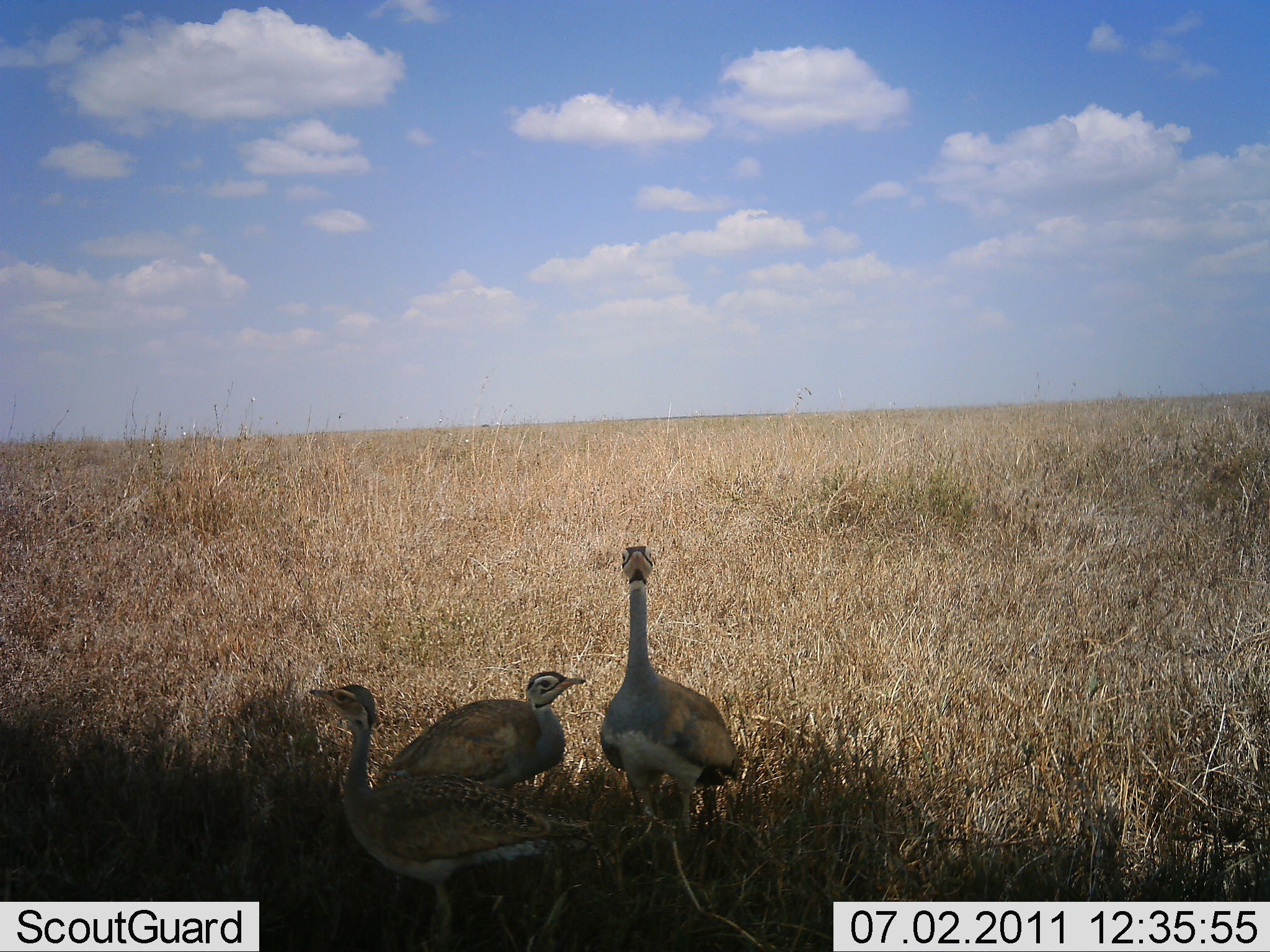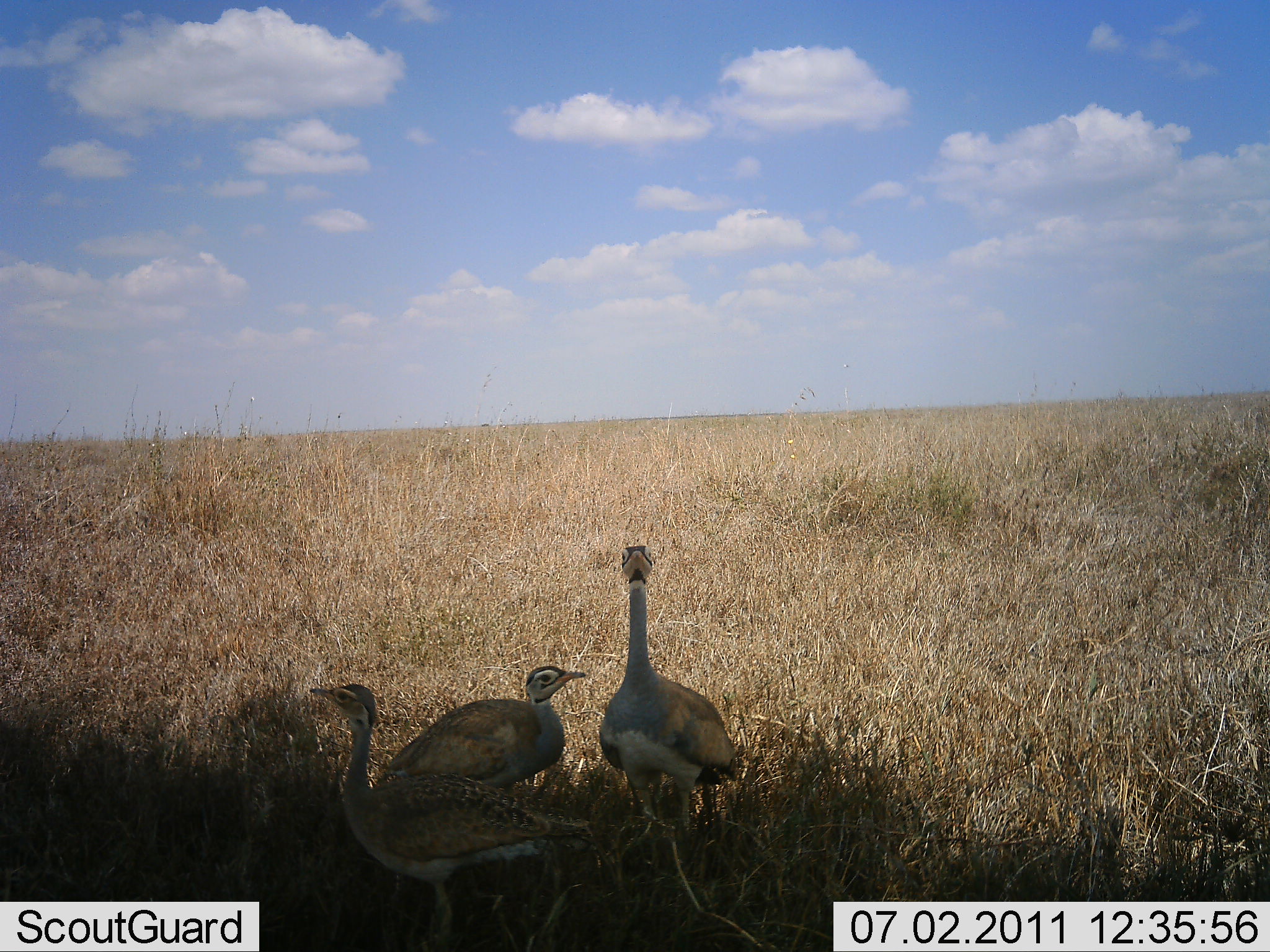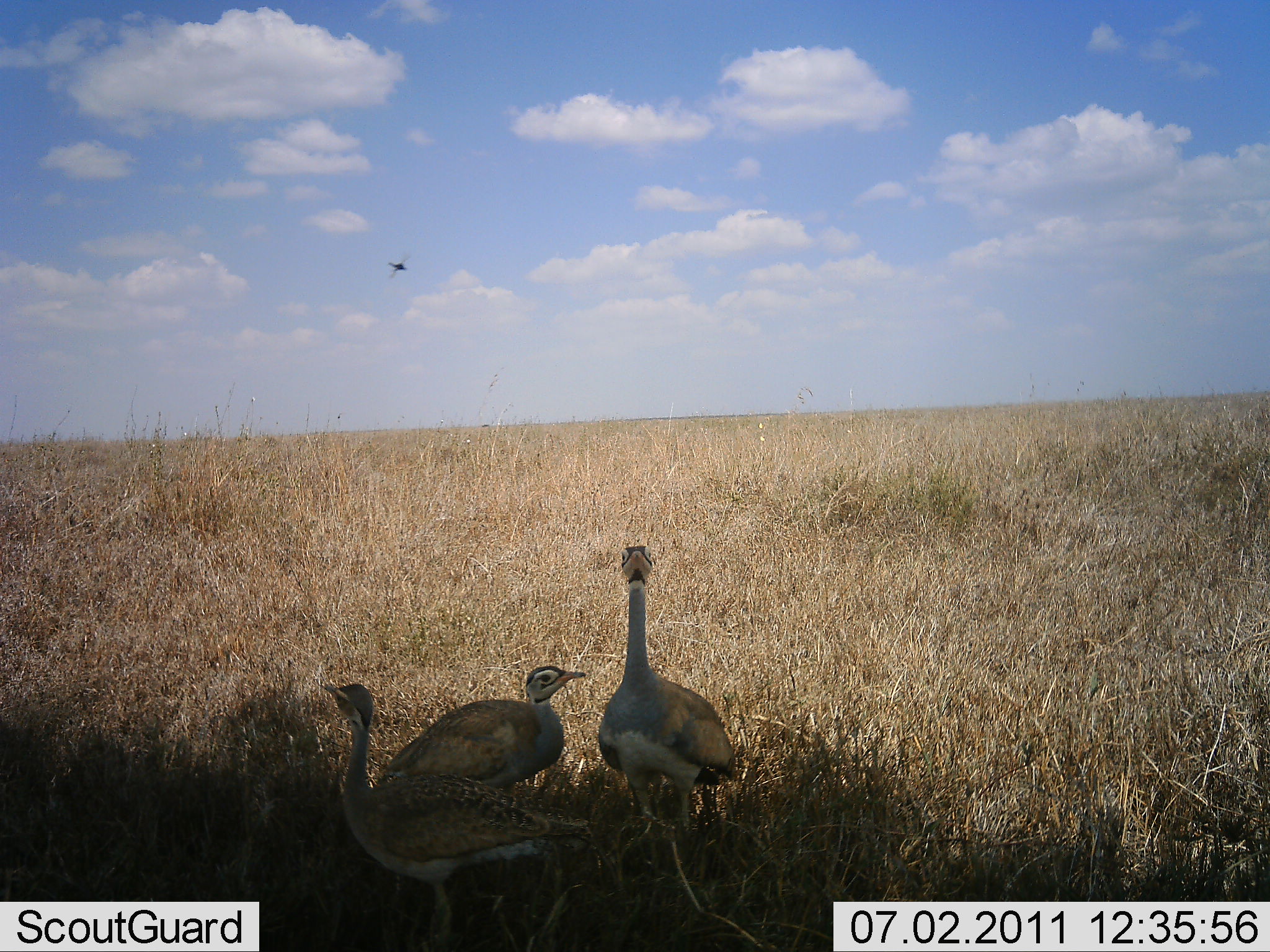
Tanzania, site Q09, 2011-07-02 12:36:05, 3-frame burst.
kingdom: Animalia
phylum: Chordata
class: Aves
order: Otidiformes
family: Otididae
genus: Ardeotis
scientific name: Ardeotis kori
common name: kori bustard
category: koribustard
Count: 3.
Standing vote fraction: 67%.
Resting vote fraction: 33%.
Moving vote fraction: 17%.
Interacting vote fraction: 8%.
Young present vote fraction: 0%.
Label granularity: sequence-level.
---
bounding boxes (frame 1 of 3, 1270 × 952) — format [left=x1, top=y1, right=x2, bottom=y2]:
animal: [left=310, top=683, right=570, bottom=951]; [left=375, top=666, right=594, bottom=901]; [left=594, top=543, right=740, bottom=895]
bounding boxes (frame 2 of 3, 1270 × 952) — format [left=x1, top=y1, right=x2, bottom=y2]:
animal: [left=310, top=683, right=598, bottom=942]; [left=375, top=666, right=594, bottom=901]; [left=600, top=543, right=745, bottom=895]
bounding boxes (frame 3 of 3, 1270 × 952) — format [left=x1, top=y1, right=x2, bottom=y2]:
animal: [left=320, top=683, right=598, bottom=947]; [left=375, top=666, right=594, bottom=901]; [left=600, top=543, right=745, bottom=895]; [left=385, top=250, right=415, bottom=288]